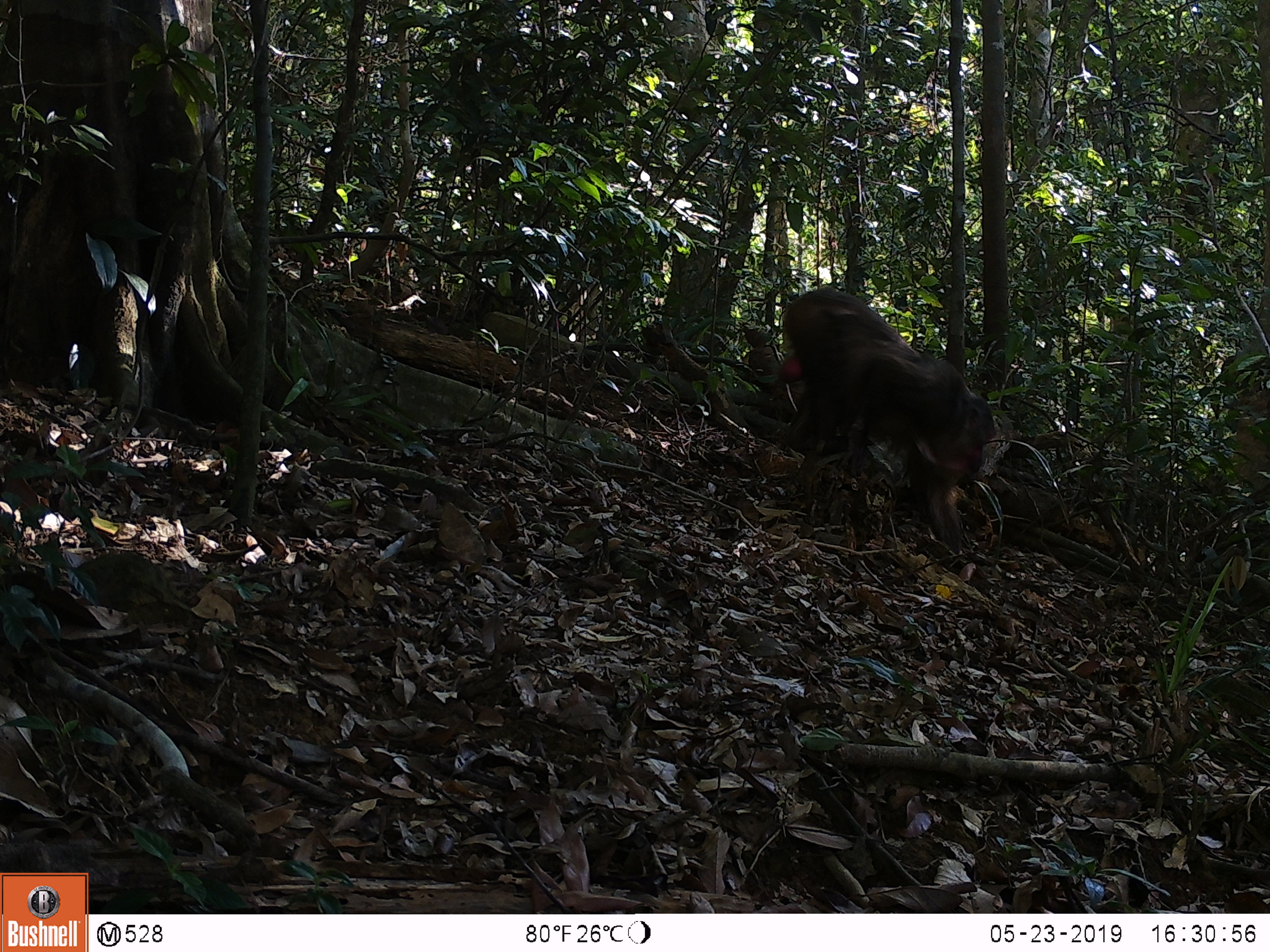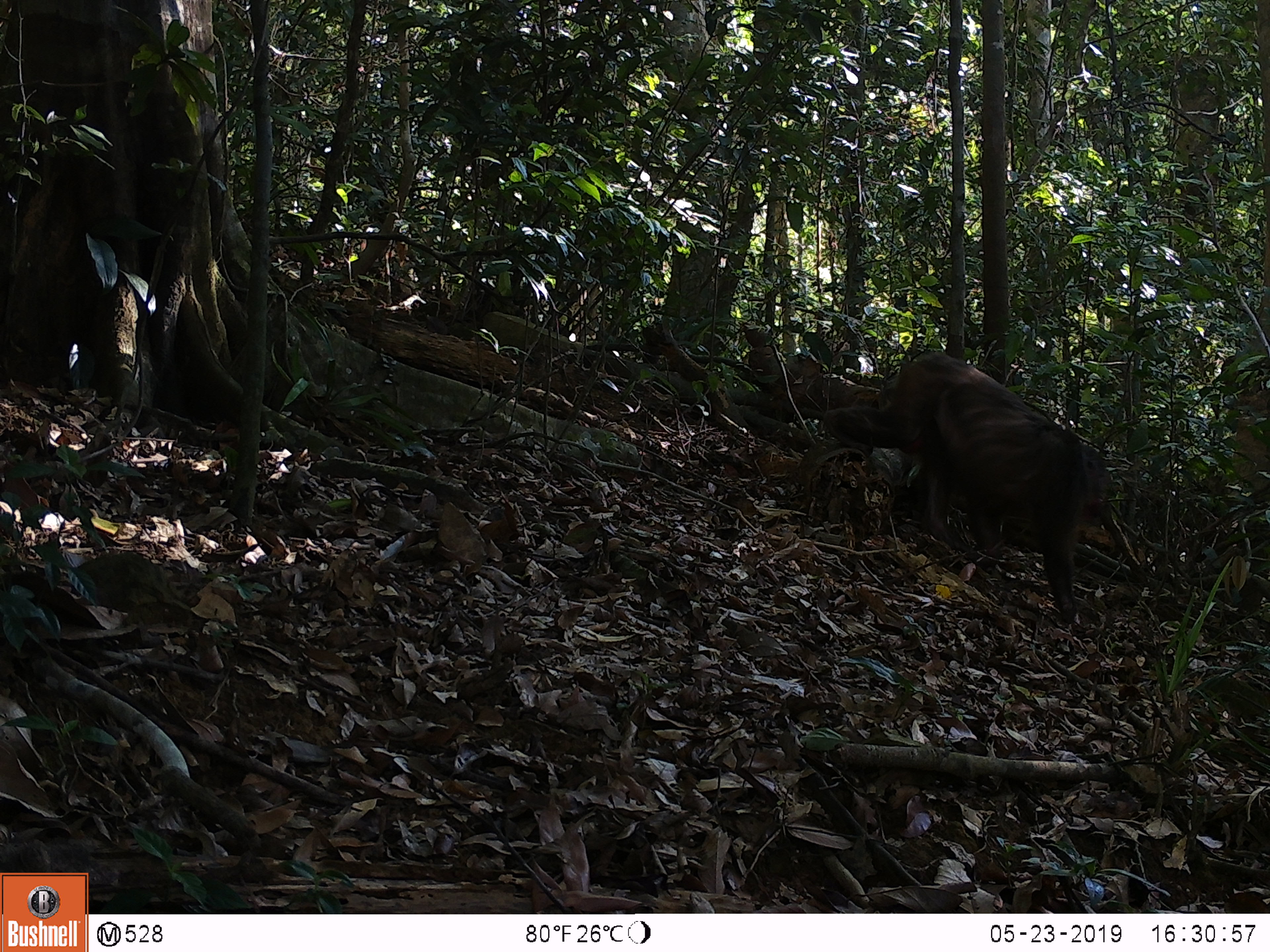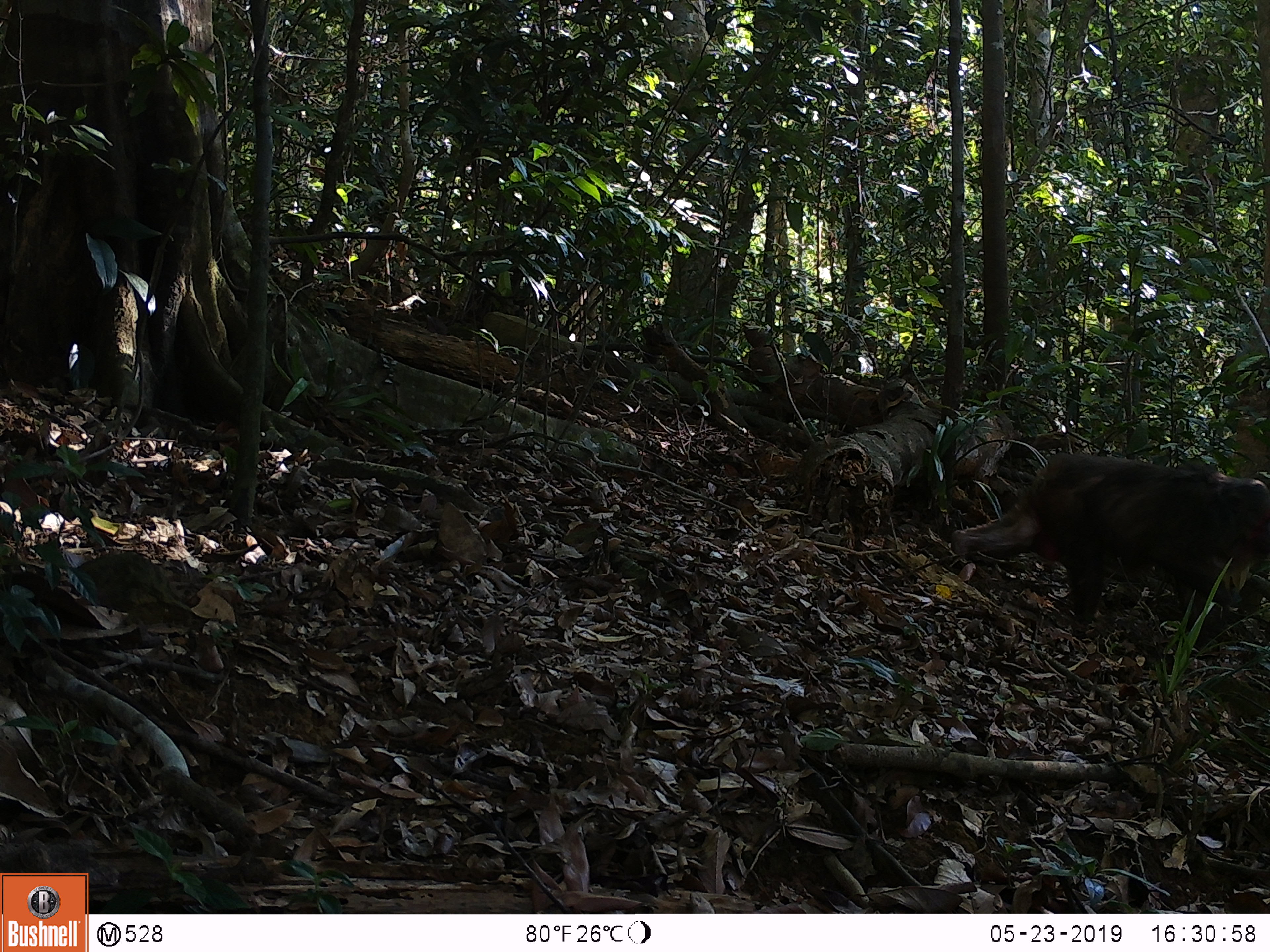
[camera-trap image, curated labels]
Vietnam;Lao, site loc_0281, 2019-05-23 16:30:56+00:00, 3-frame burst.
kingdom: Animalia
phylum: Chordata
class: Mammalia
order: Primates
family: Cercopithecidae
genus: Macaca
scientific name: Macaca arctoides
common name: stump-tailed macaque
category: stump tailed macaque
Stump tailed macaque (stump-tailed macaque) (Macaca arctoides). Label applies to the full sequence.